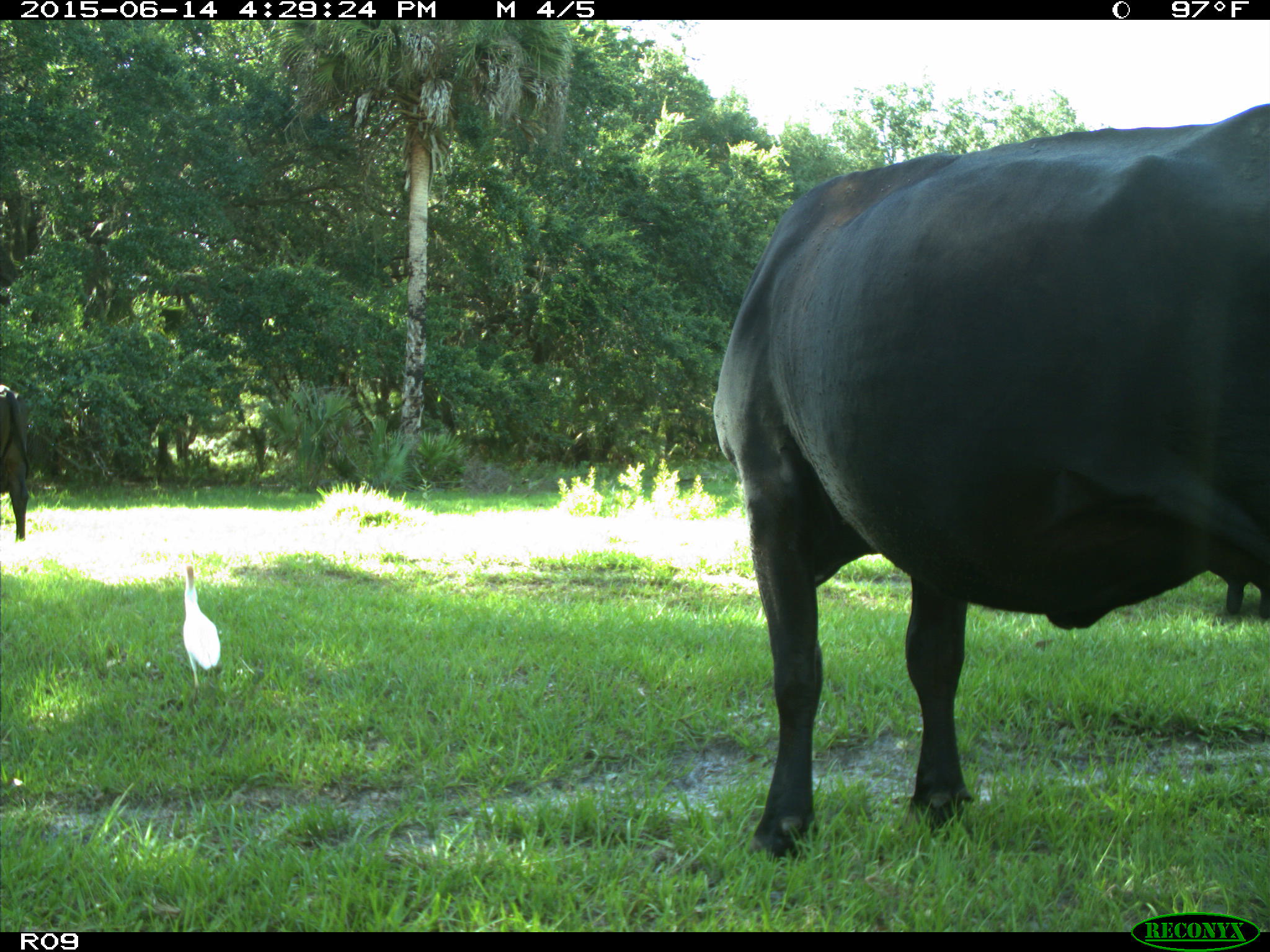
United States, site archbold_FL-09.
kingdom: Animalia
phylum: Chordata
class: Mammalia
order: Artiodactyla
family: Bovidae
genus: Bos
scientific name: Bos taurus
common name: domestic cow